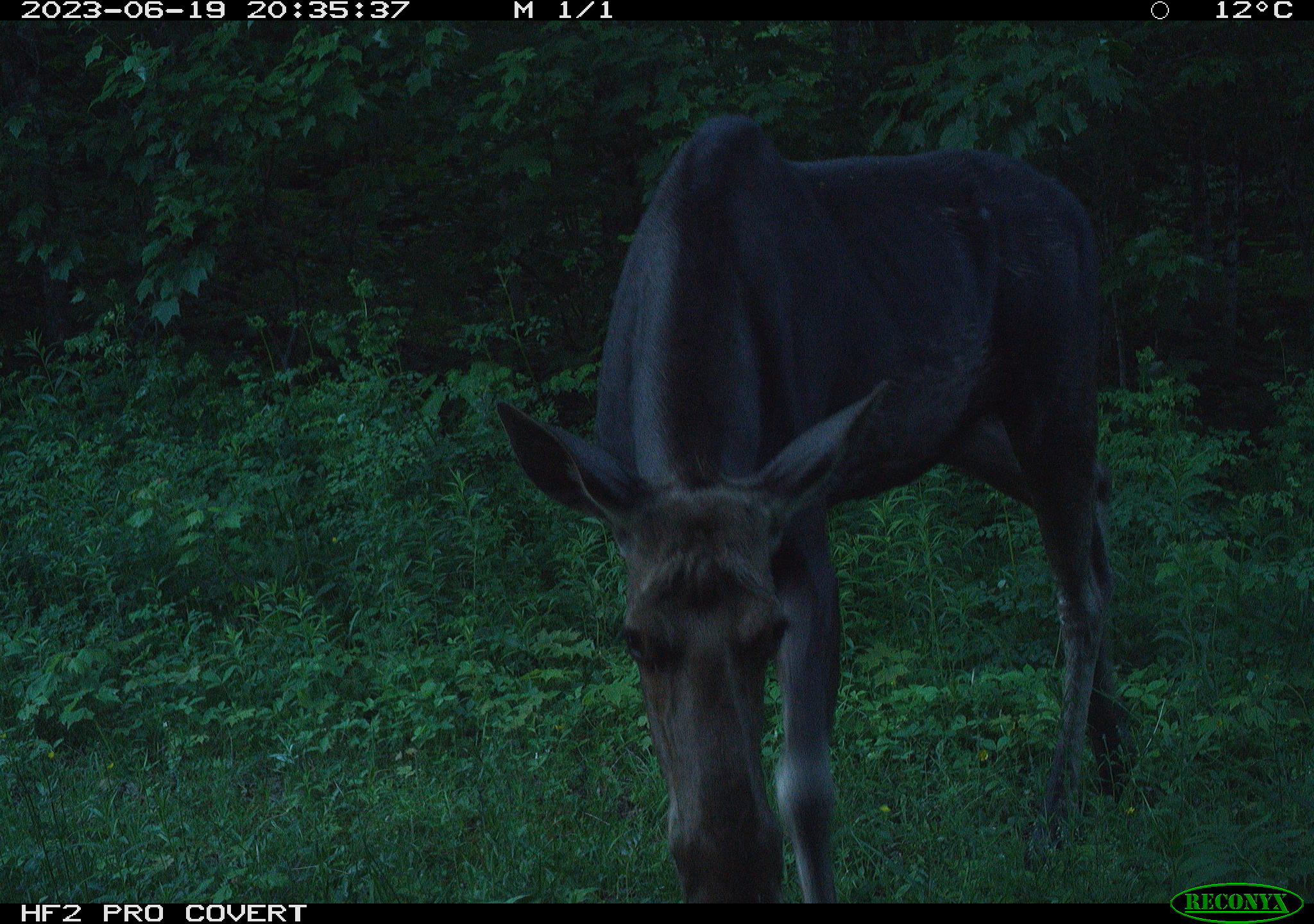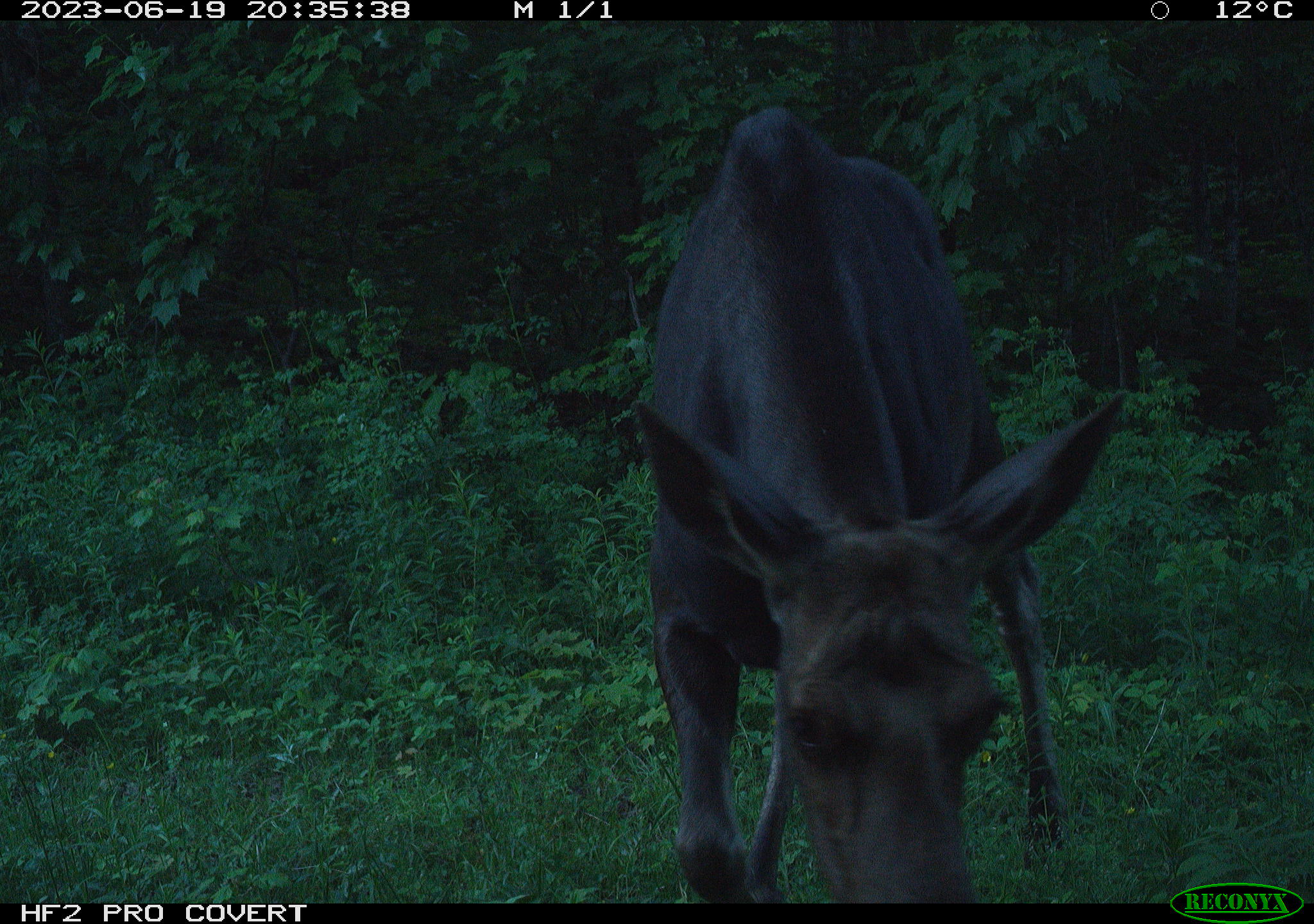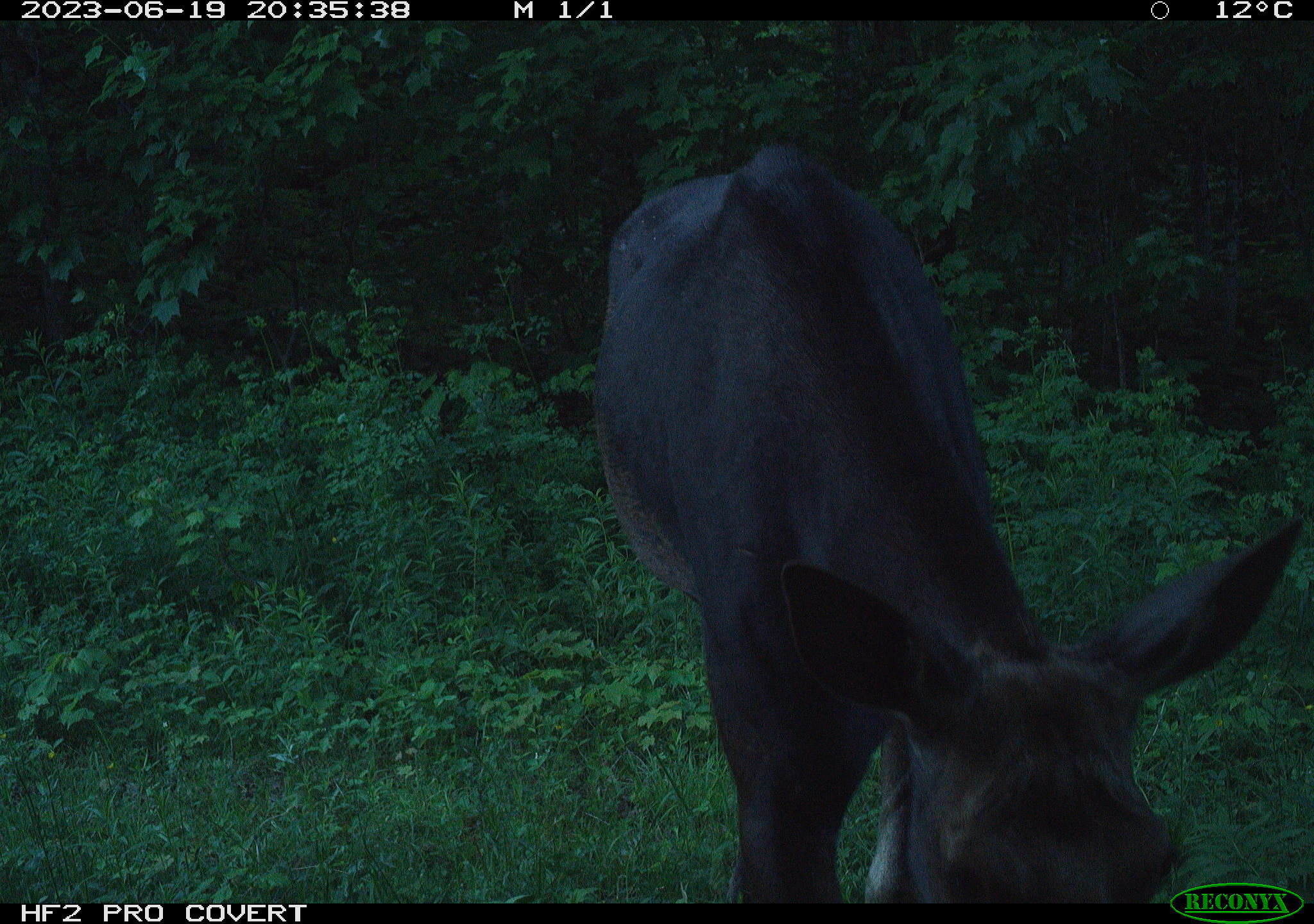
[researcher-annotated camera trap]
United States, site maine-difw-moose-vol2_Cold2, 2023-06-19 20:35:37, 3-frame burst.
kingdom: Animalia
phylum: Chordata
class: Mammalia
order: Artiodactyla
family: Cervidae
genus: Alces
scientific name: Alces alces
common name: moose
Moose (Alces alces).